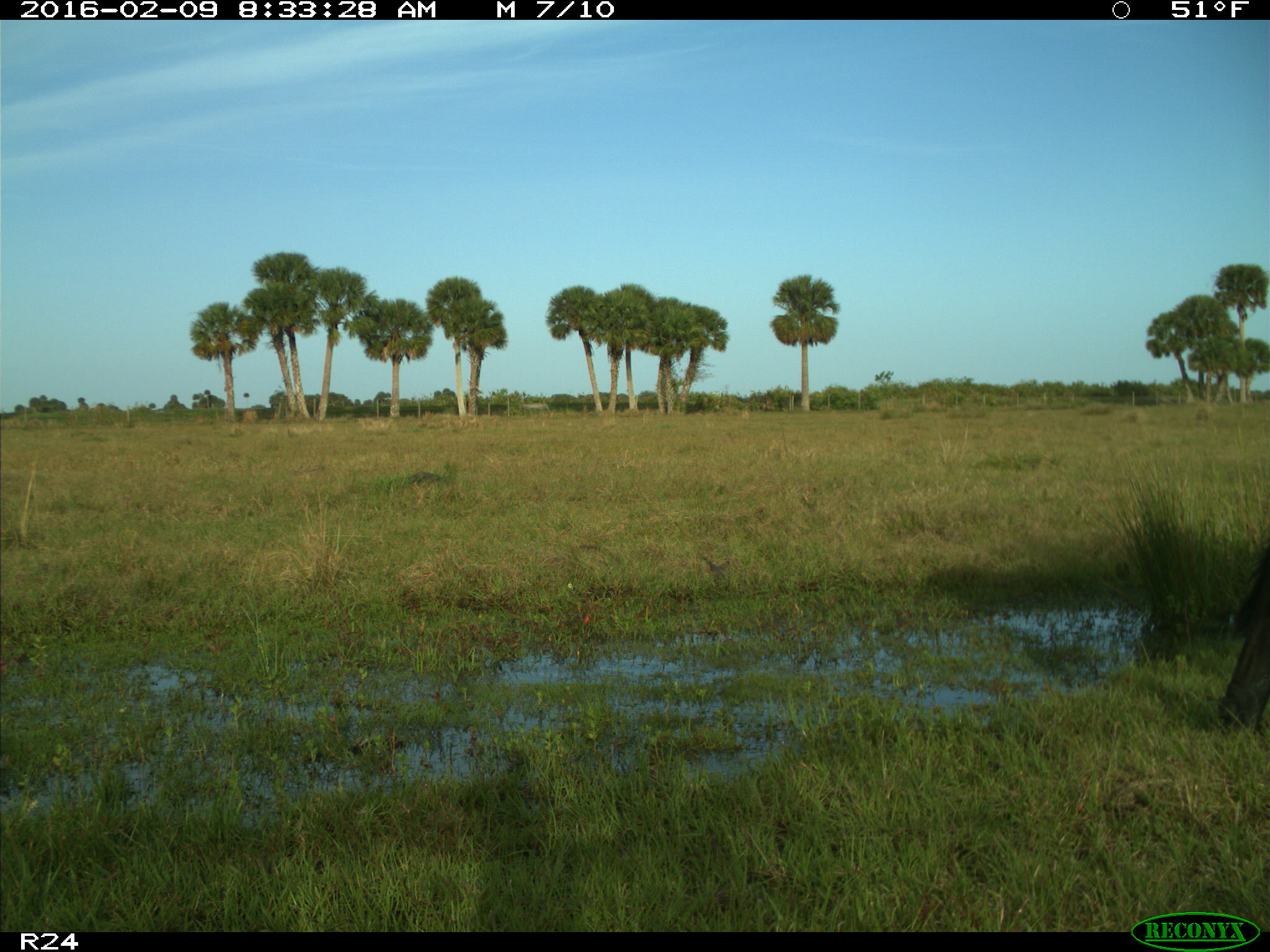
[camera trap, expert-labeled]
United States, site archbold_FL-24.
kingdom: Animalia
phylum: Chordata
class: Mammalia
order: Artiodactyla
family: Bovidae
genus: Bos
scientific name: Bos taurus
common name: domestic cow